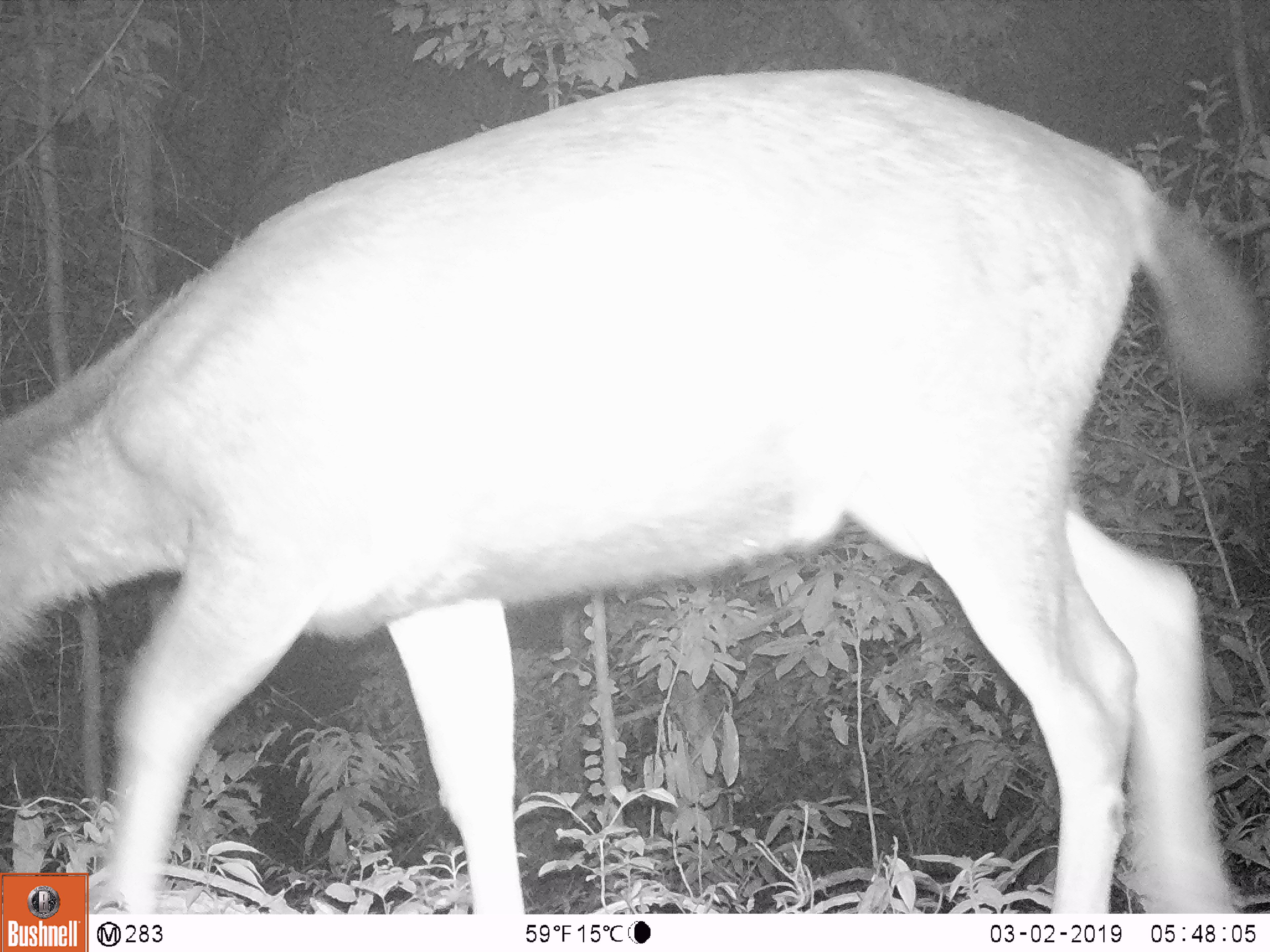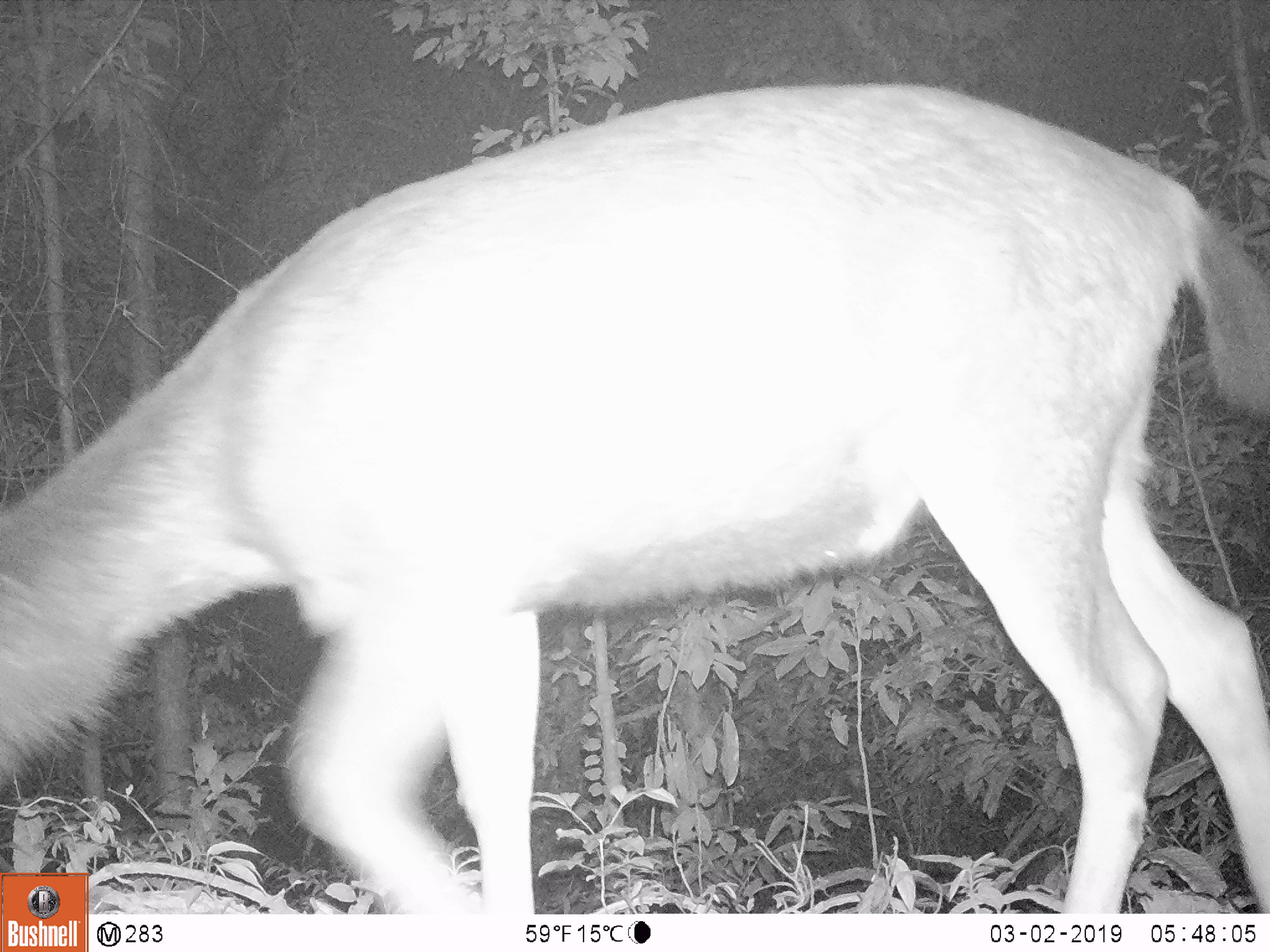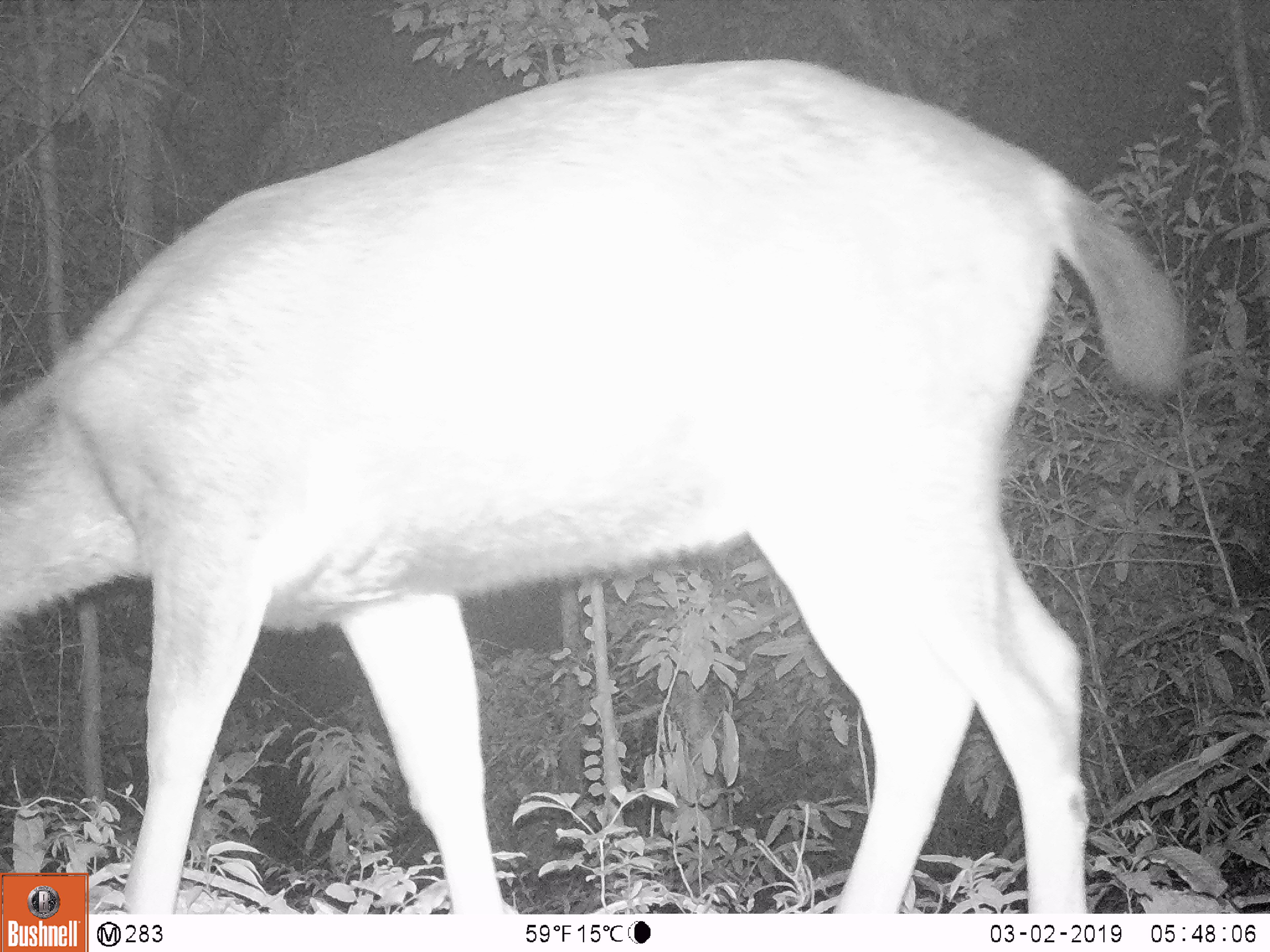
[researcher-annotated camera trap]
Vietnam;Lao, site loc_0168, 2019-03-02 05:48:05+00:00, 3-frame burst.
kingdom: Animalia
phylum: Chordata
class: Mammalia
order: Artiodactyla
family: Cervidae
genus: Rusa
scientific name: Rusa unicolor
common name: sambar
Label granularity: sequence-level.